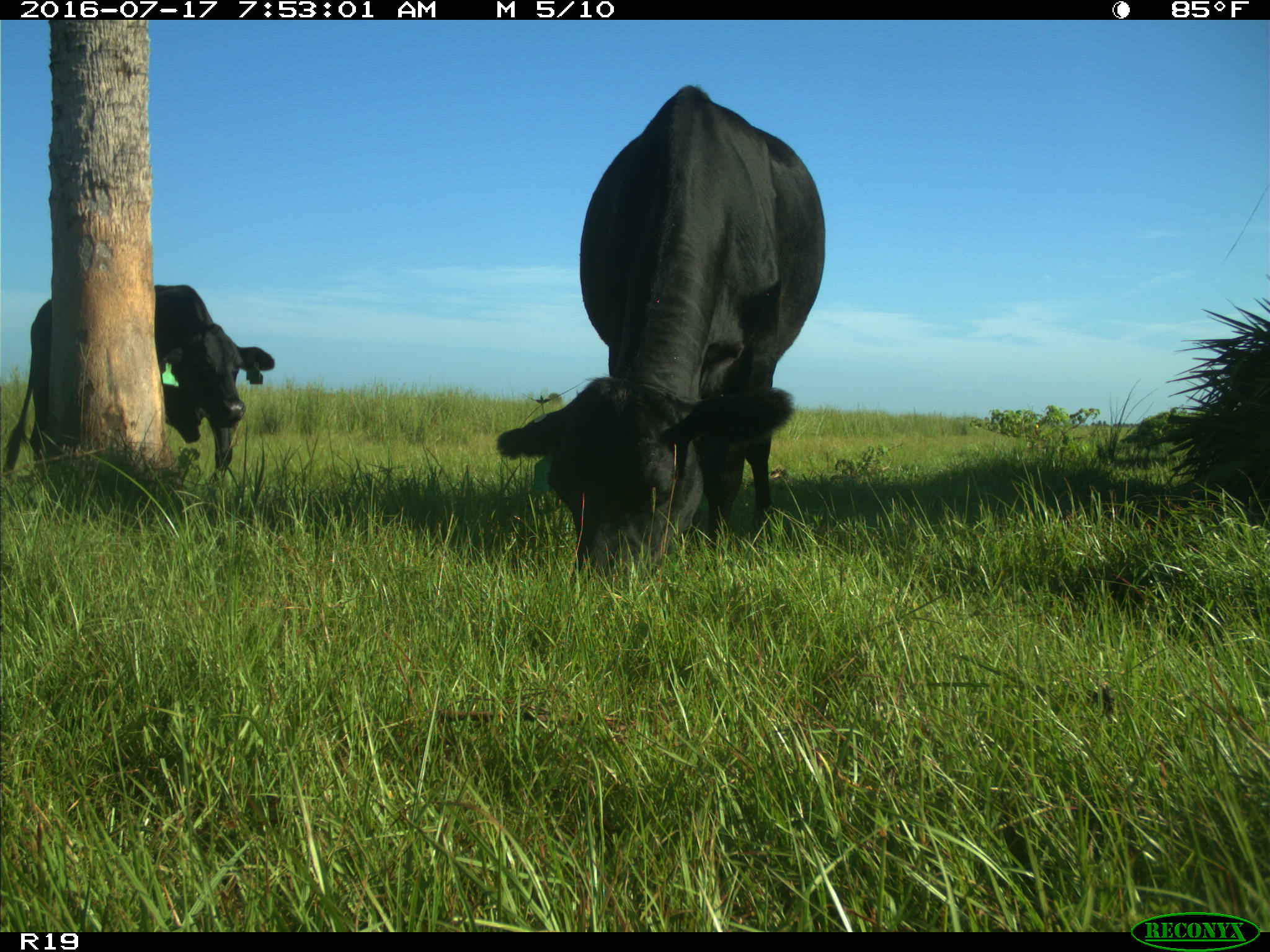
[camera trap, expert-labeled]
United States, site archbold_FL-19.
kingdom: Animalia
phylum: Chordata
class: Mammalia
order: Artiodactyla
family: Bovidae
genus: Bos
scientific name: Bos taurus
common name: domestic cow